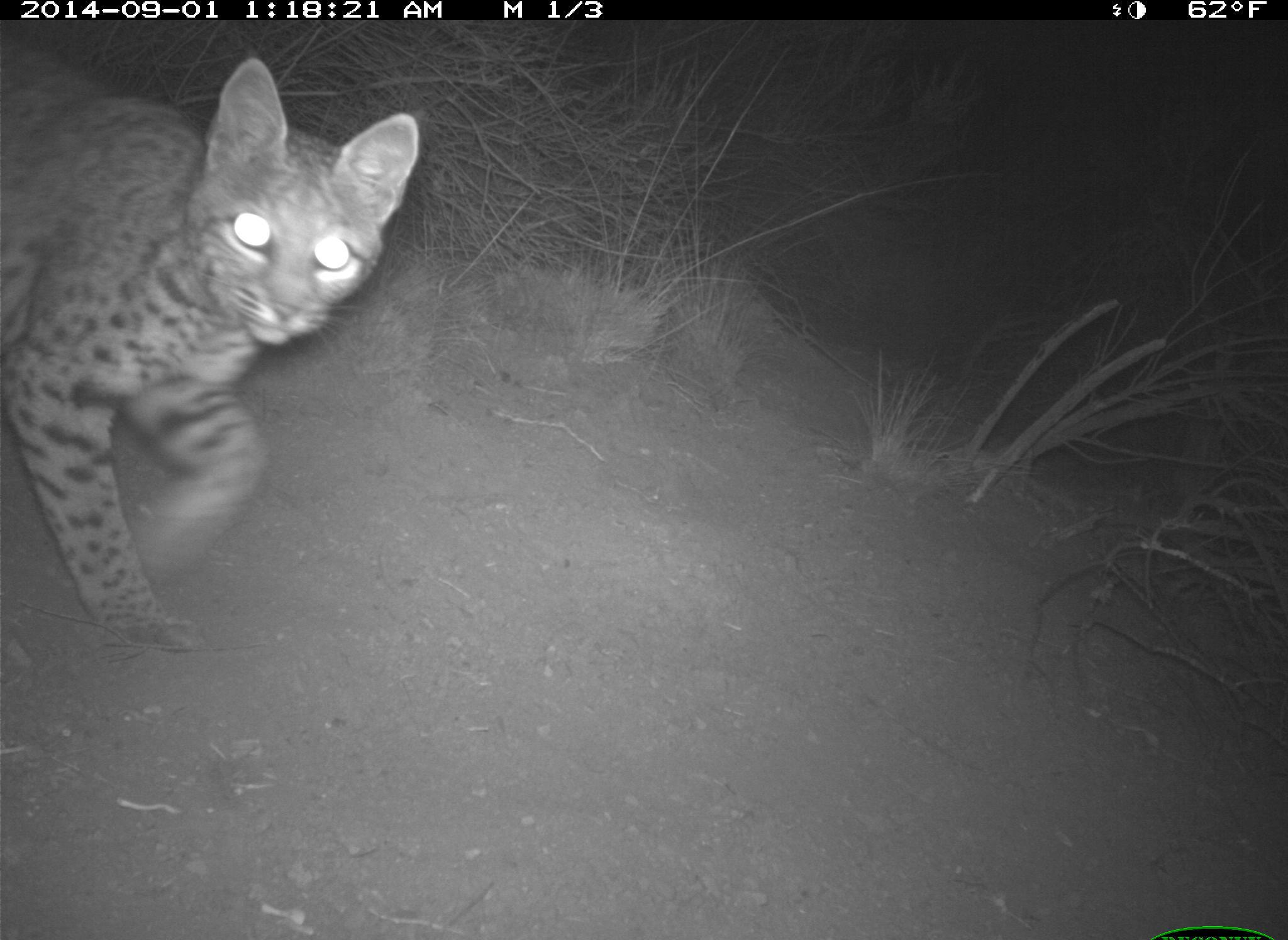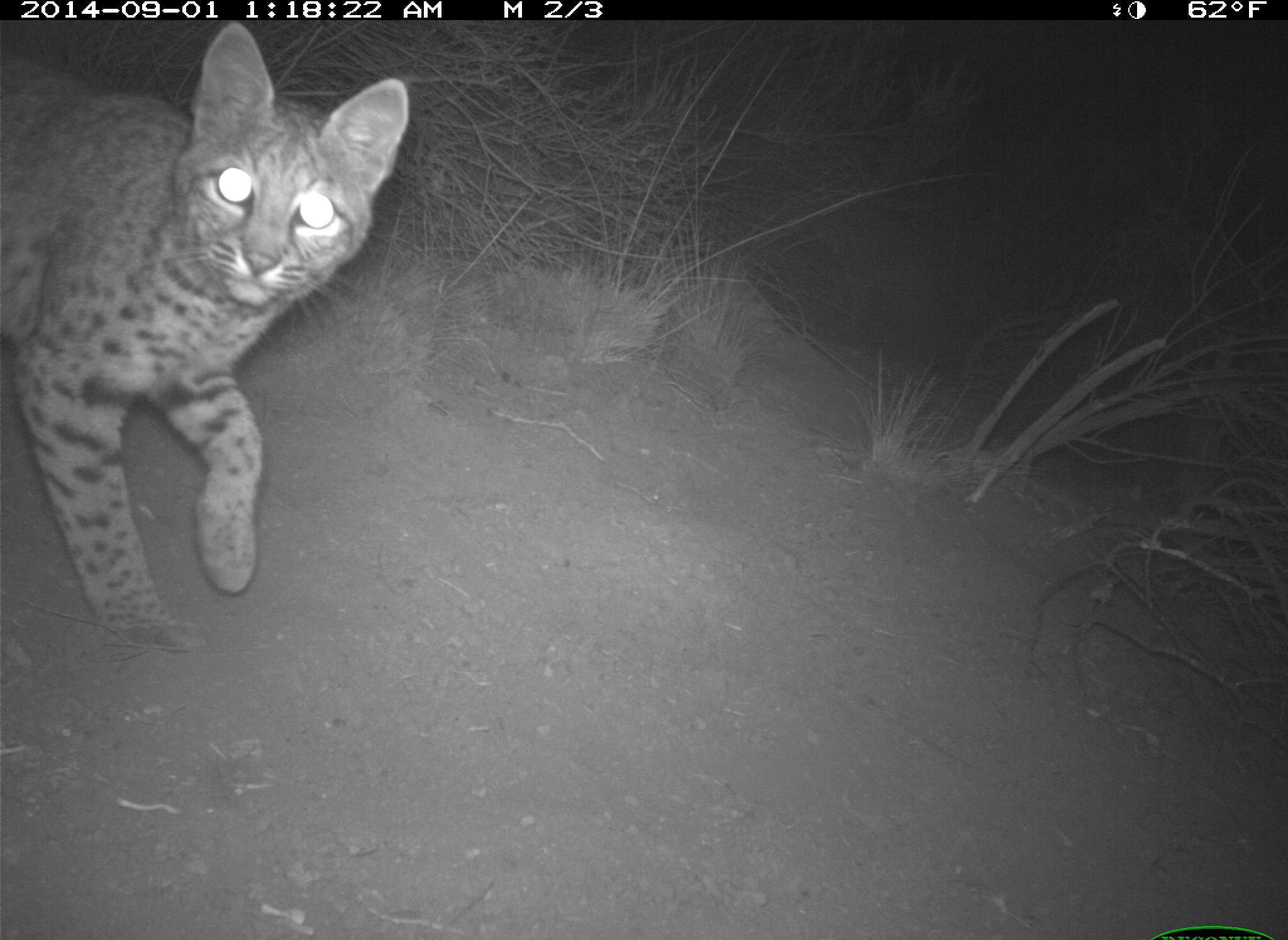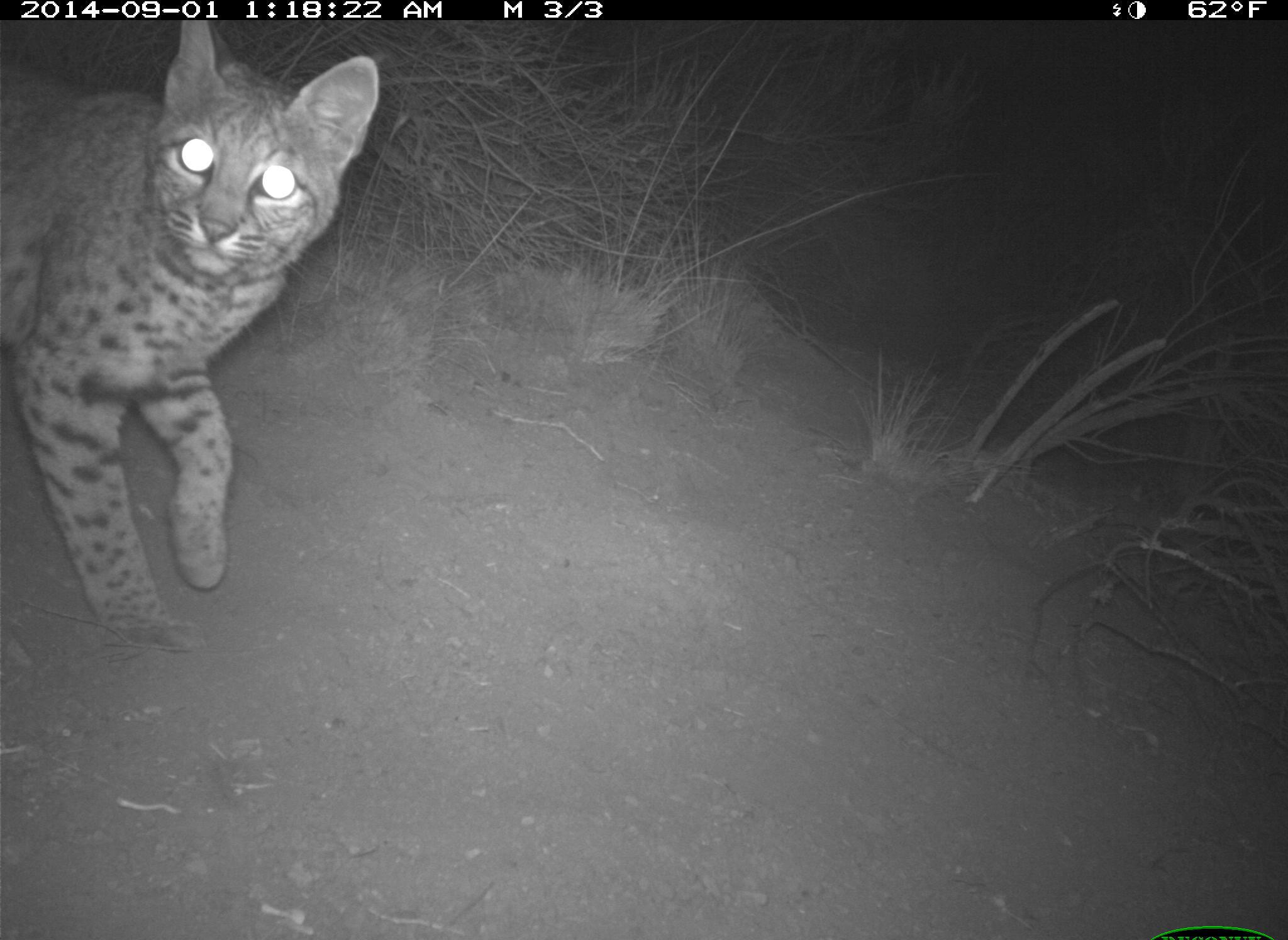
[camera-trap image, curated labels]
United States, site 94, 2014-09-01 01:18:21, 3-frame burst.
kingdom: Animalia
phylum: Chordata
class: Mammalia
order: Carnivora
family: Felidae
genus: Lynx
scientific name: Lynx rufus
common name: bobcat